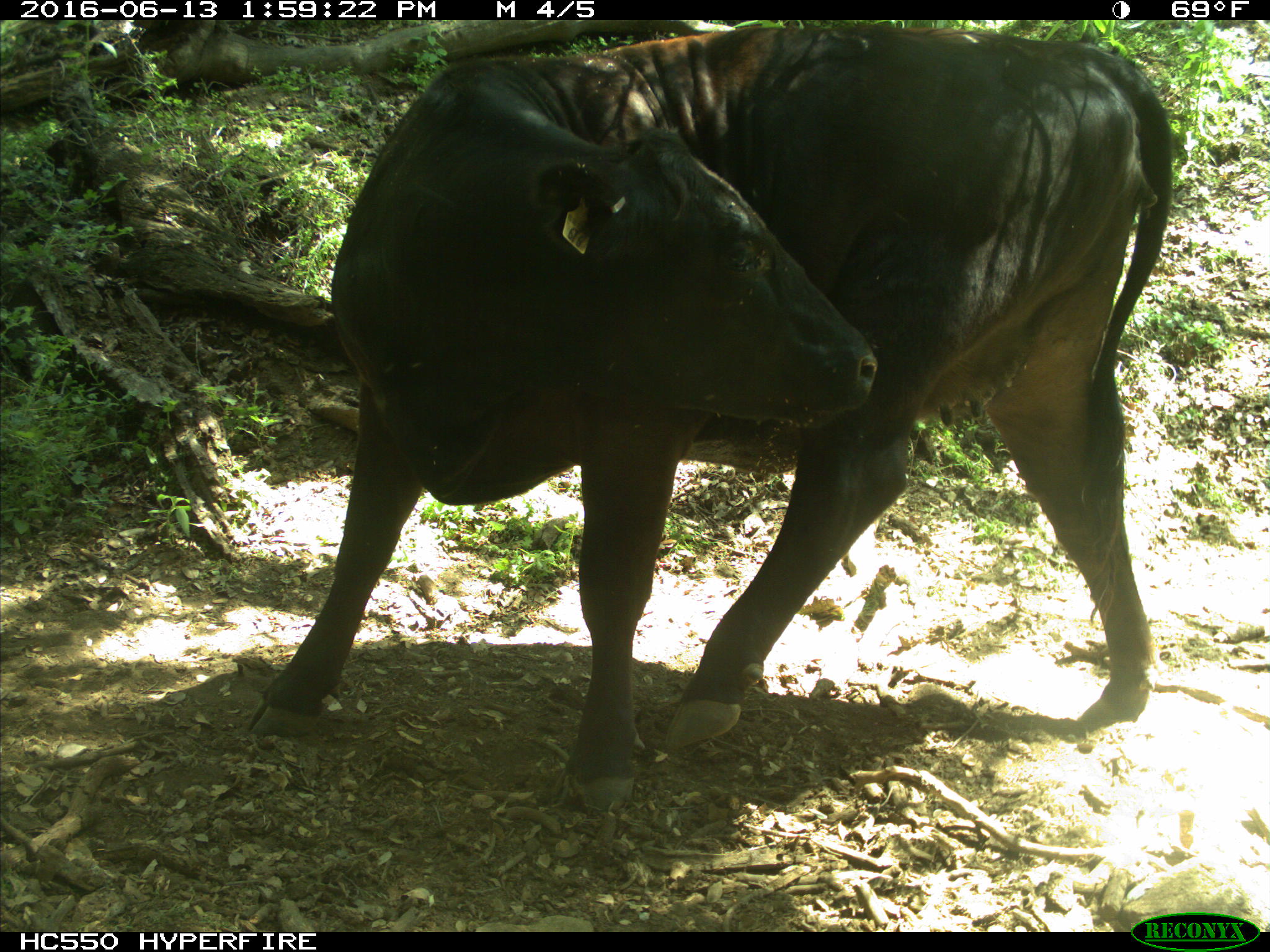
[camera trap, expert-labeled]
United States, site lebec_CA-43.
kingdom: Animalia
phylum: Chordata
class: Mammalia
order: Artiodactyla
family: Bovidae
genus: Bos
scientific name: Bos taurus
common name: domestic cow